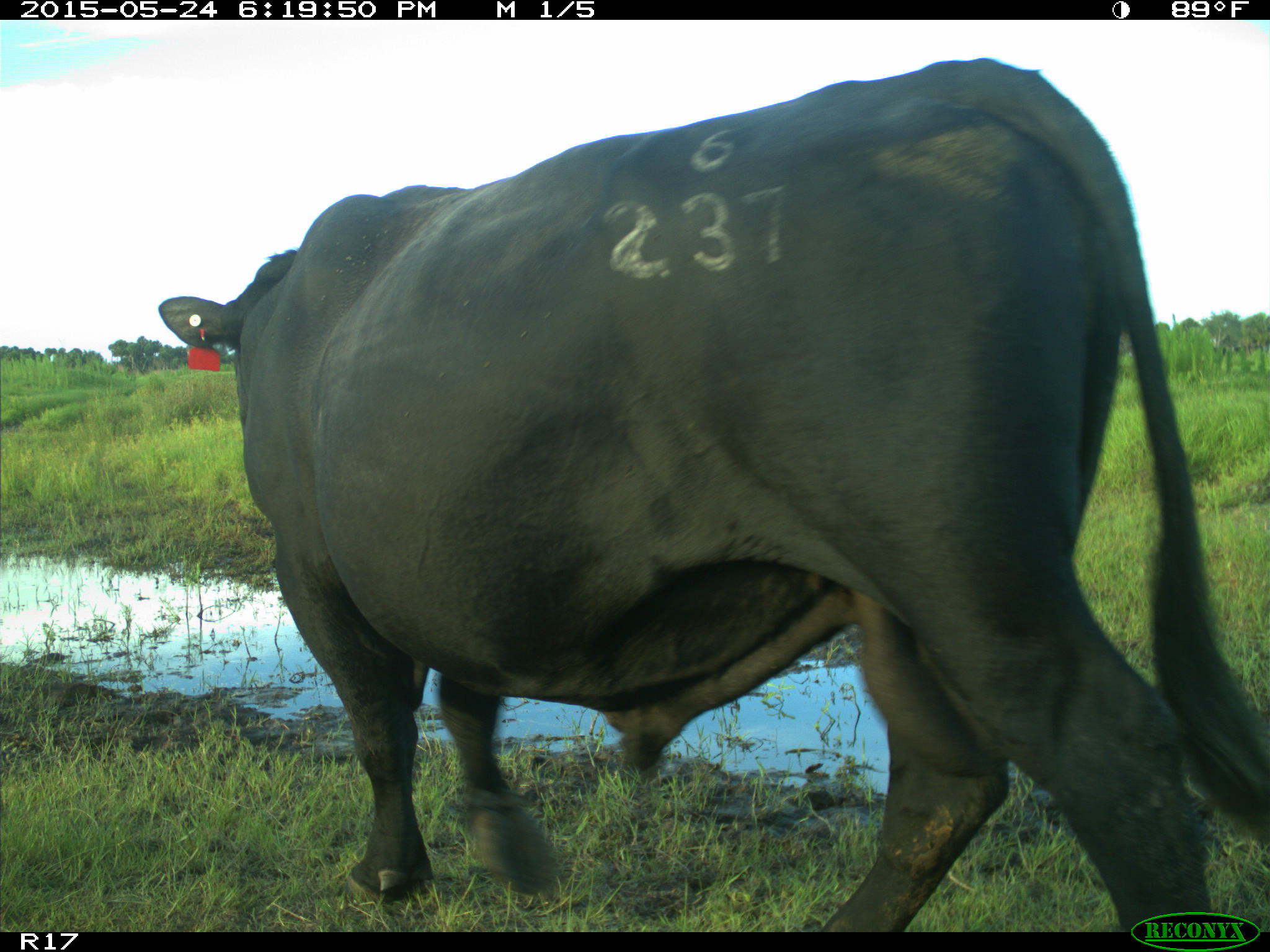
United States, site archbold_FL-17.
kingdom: Animalia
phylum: Chordata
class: Mammalia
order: Artiodactyla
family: Bovidae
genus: Bos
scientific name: Bos taurus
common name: domestic cow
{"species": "Bos taurus (domestic cow)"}